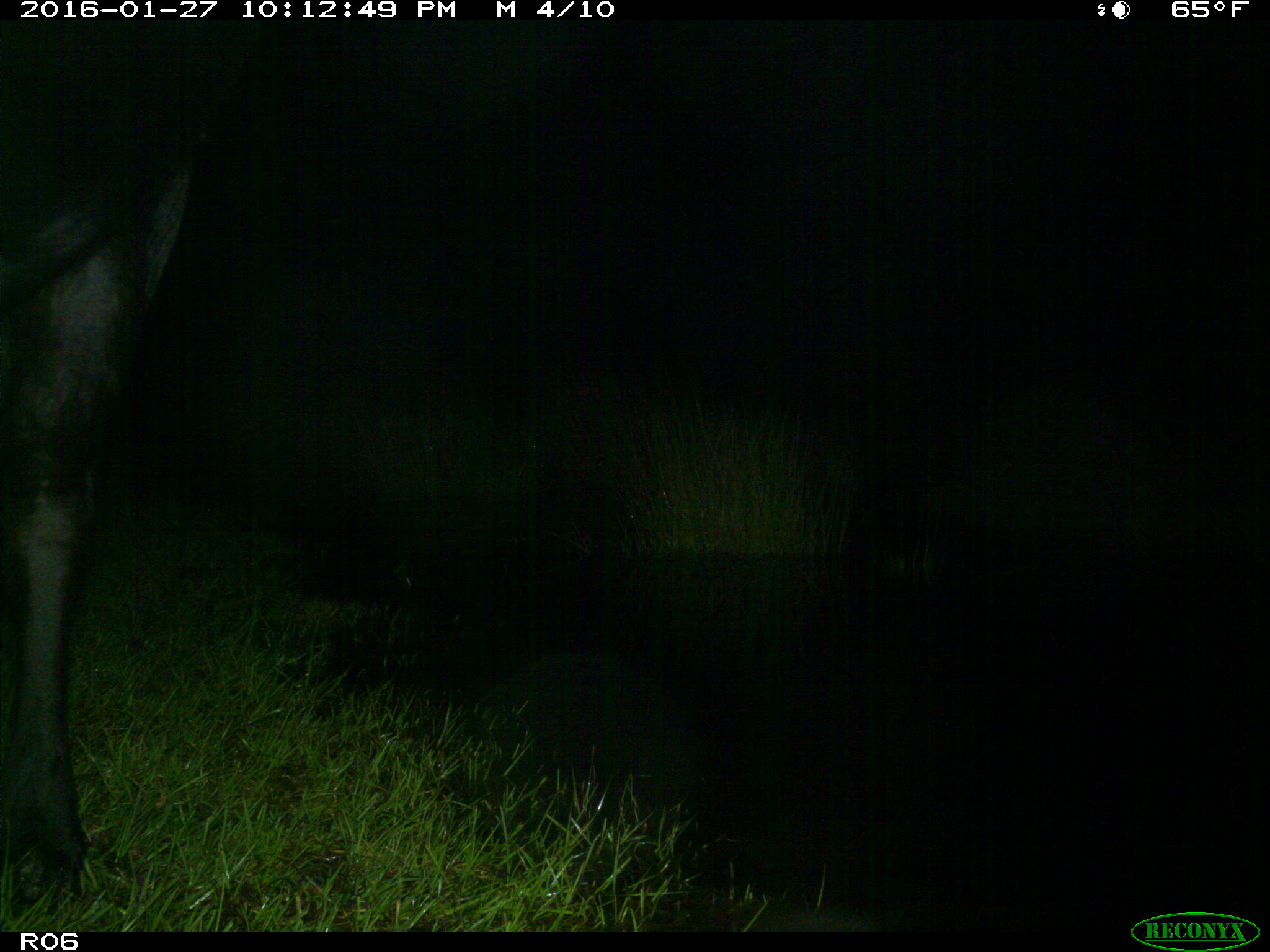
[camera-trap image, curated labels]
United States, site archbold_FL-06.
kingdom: Animalia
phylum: Chordata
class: Mammalia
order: Artiodactyla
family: Bovidae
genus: Bos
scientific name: Bos taurus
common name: domestic cow